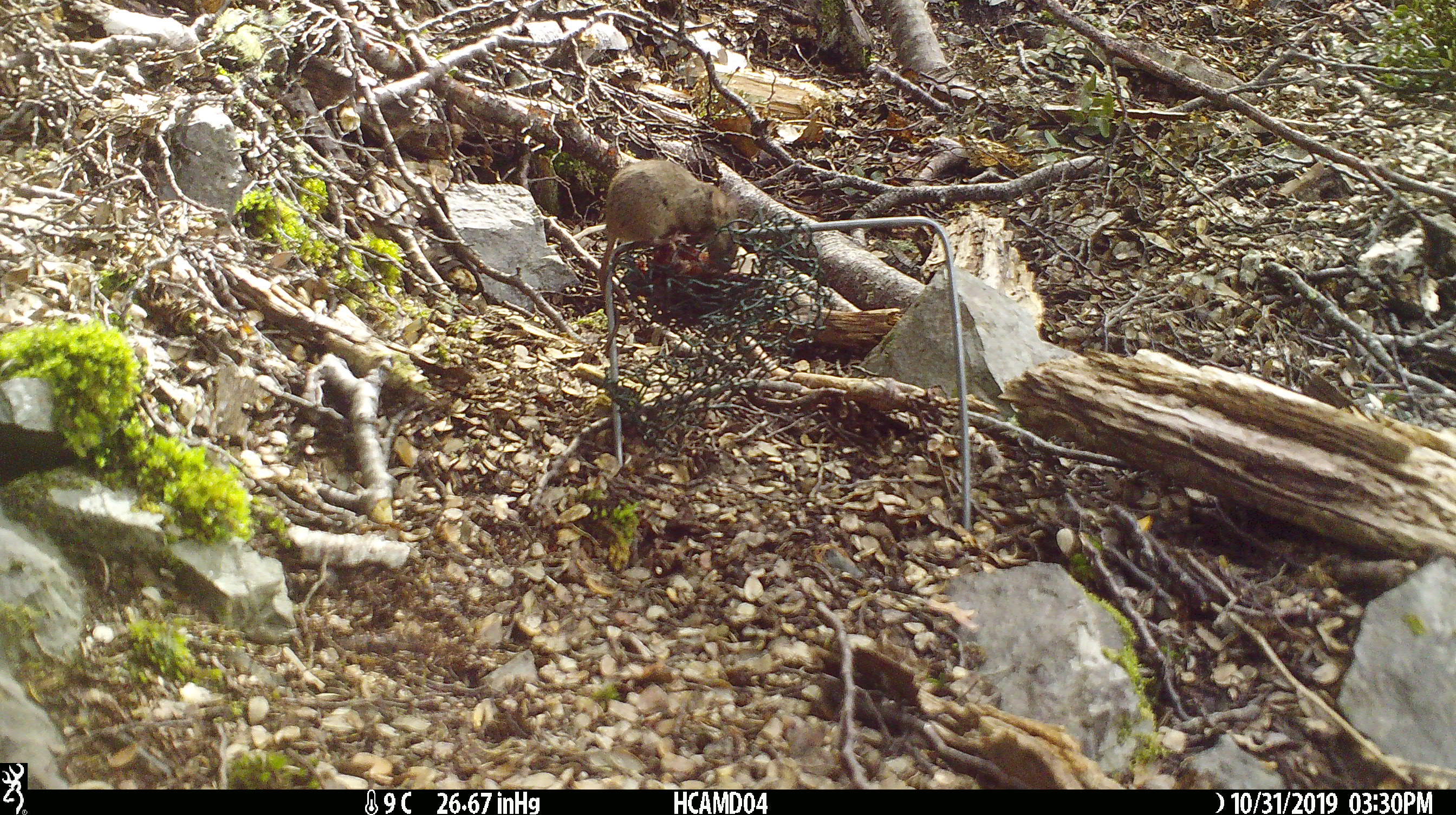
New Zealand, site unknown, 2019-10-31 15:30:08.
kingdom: Animalia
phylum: Chordata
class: Mammalia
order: Rodentia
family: Muridae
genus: Mus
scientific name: Mus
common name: mouse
Mouse (Mus).